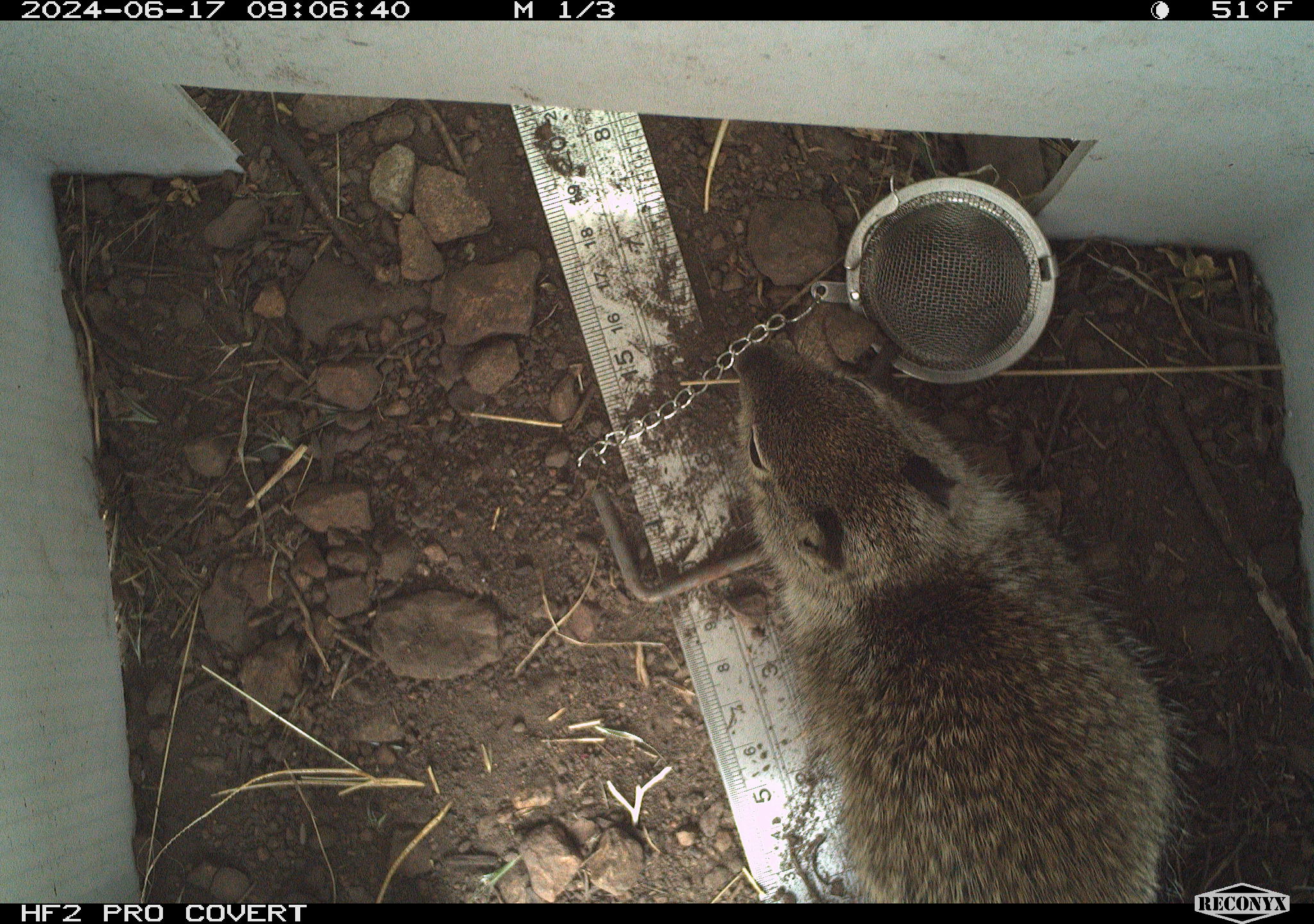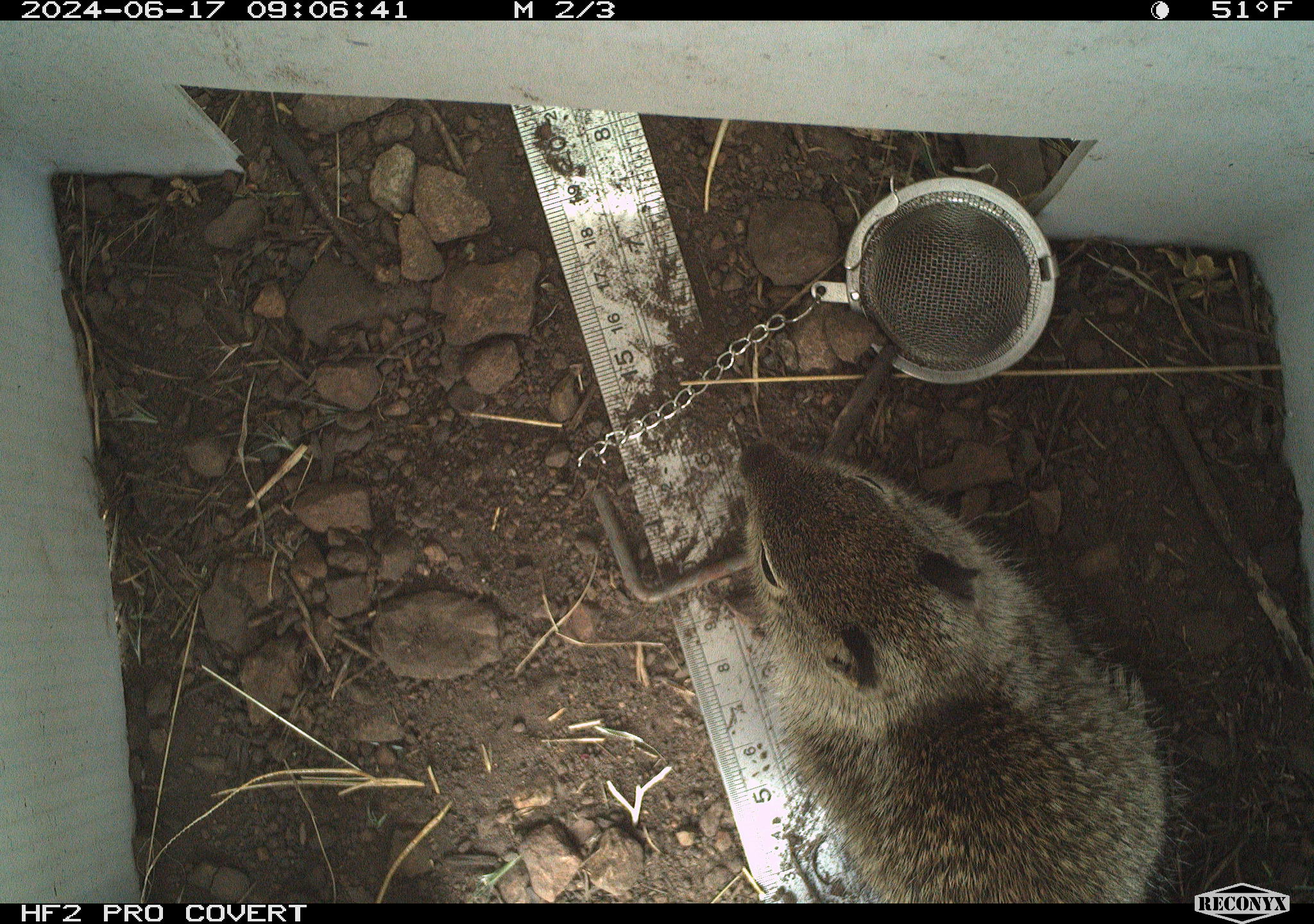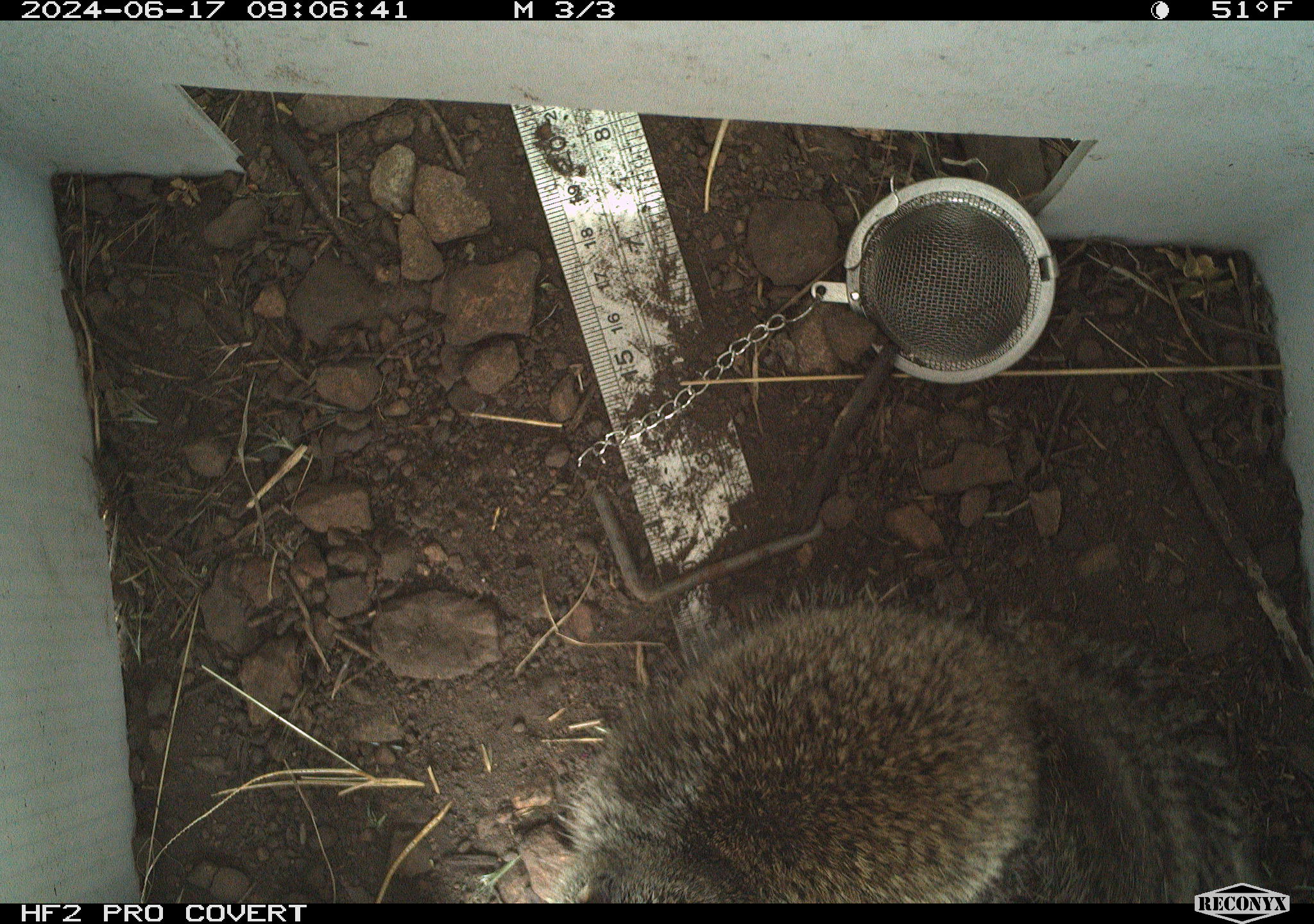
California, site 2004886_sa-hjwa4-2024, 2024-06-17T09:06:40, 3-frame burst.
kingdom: Animalia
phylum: Chordata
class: Mammalia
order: Rodentia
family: Sciuridae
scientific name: Sciuridae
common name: squirrels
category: sciuridae family